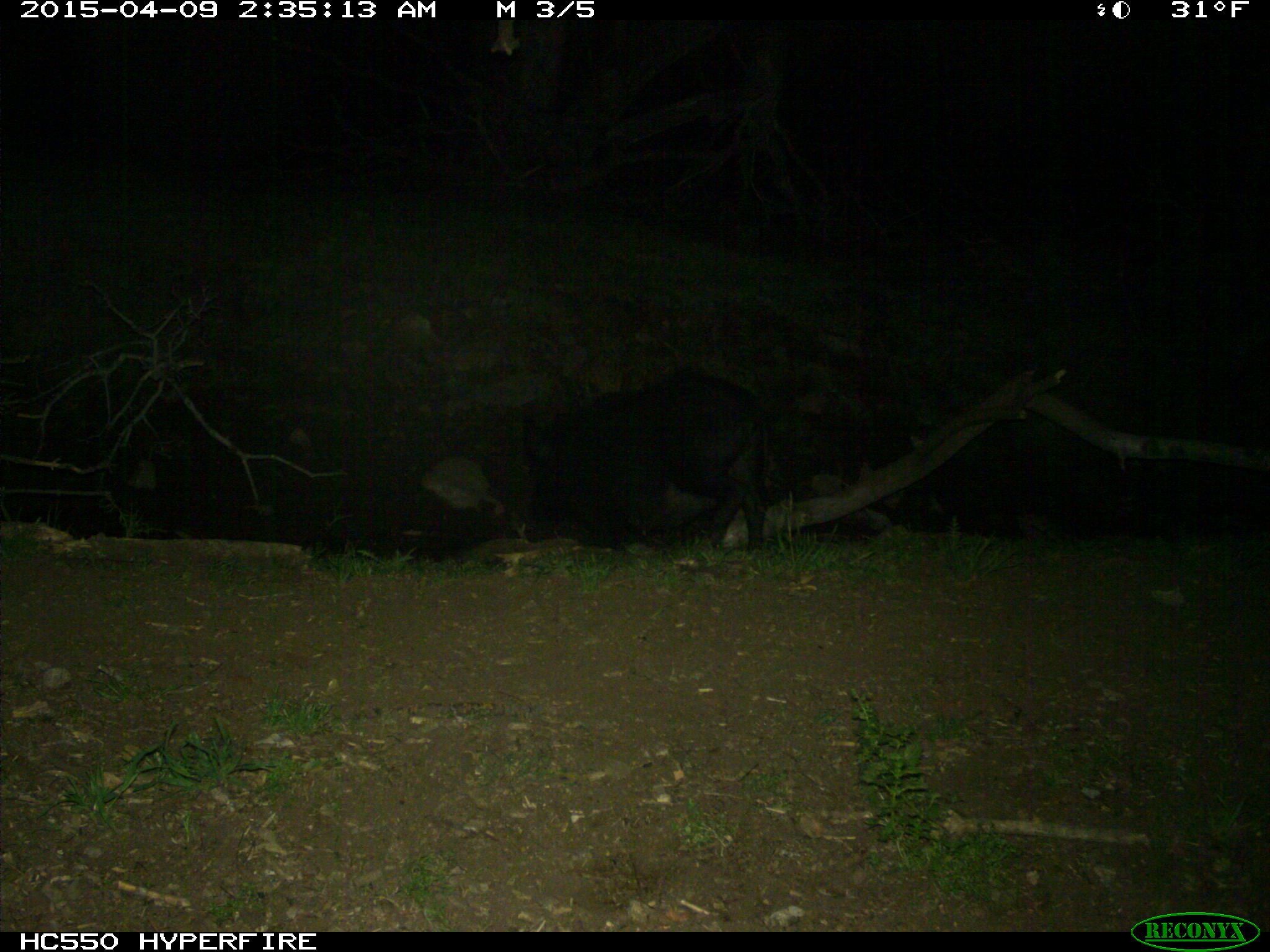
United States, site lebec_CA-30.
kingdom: Animalia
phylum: Chordata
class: Mammalia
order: Artiodactyla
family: Suidae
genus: Sus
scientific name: Sus scrofa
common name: wild boar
Sus scrofa (wild boar).